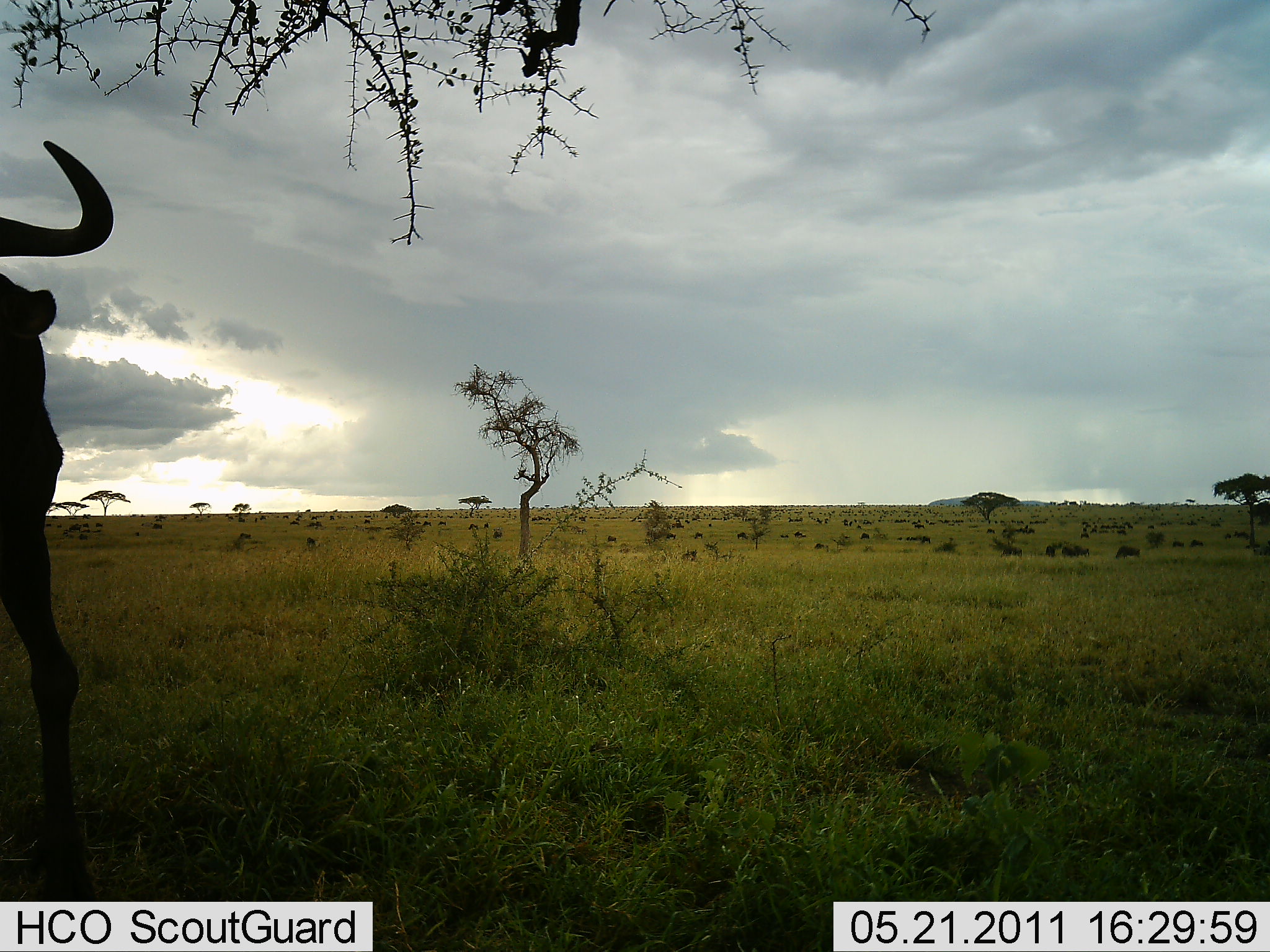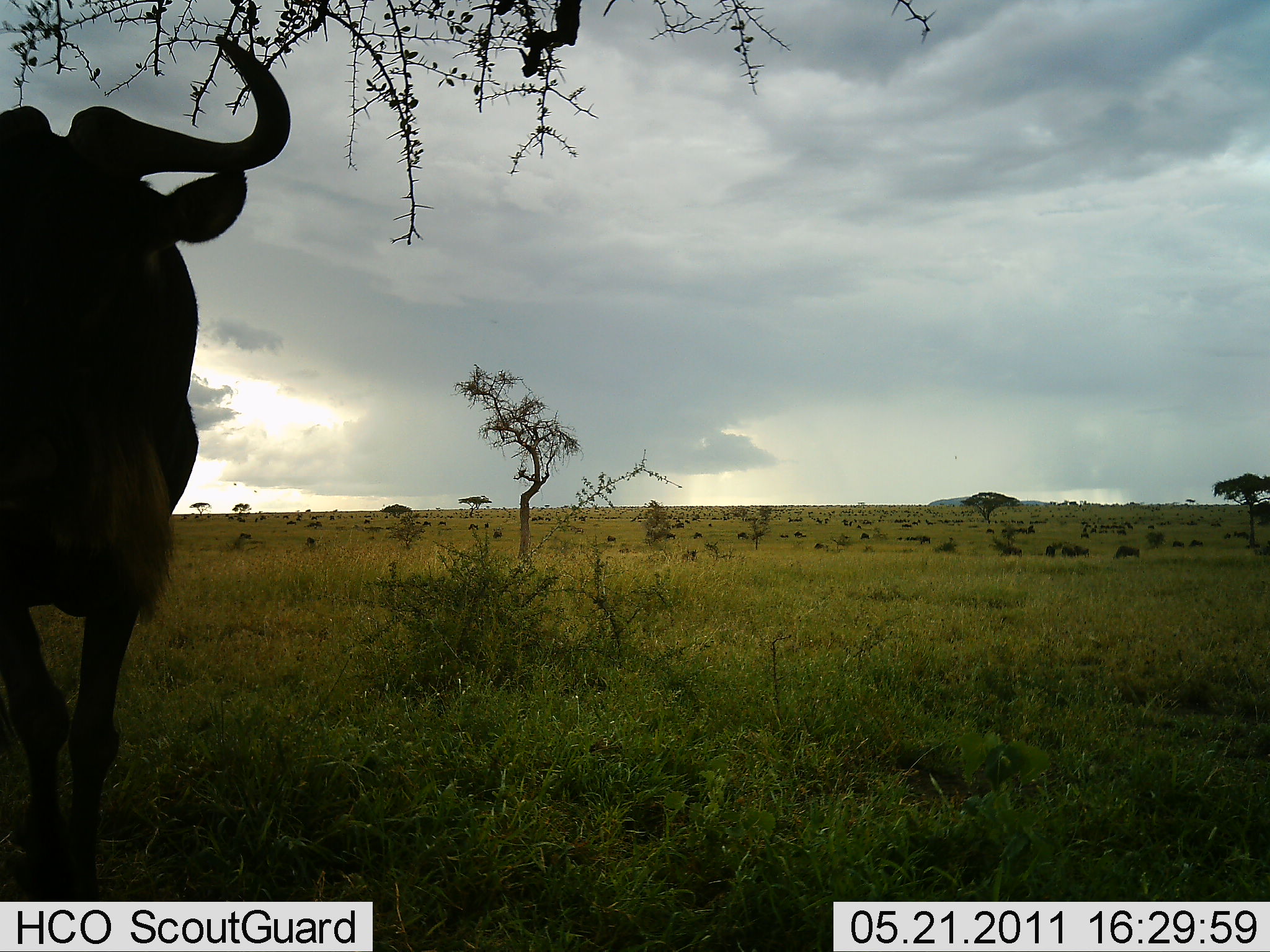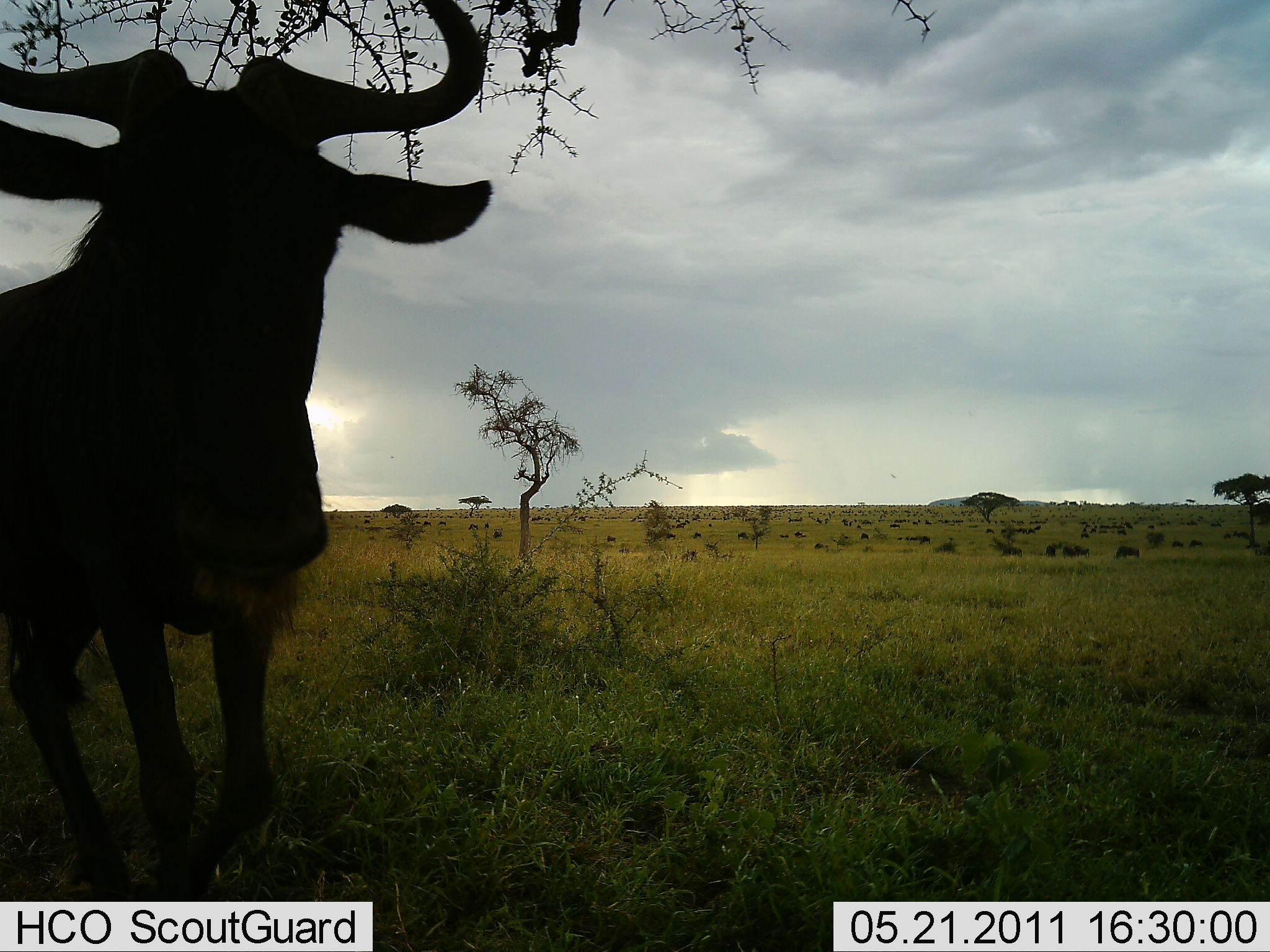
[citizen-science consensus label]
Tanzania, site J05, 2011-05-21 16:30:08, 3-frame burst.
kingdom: Animalia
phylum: Chordata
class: Mammalia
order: Artiodactyla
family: Bovidae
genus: Connochaetes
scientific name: Connochaetes taurinus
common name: blue wildebeest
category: wildebeest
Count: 1.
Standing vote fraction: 64%.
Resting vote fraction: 0%.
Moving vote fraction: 64%.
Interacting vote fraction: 0%.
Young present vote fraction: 0%.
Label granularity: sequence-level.